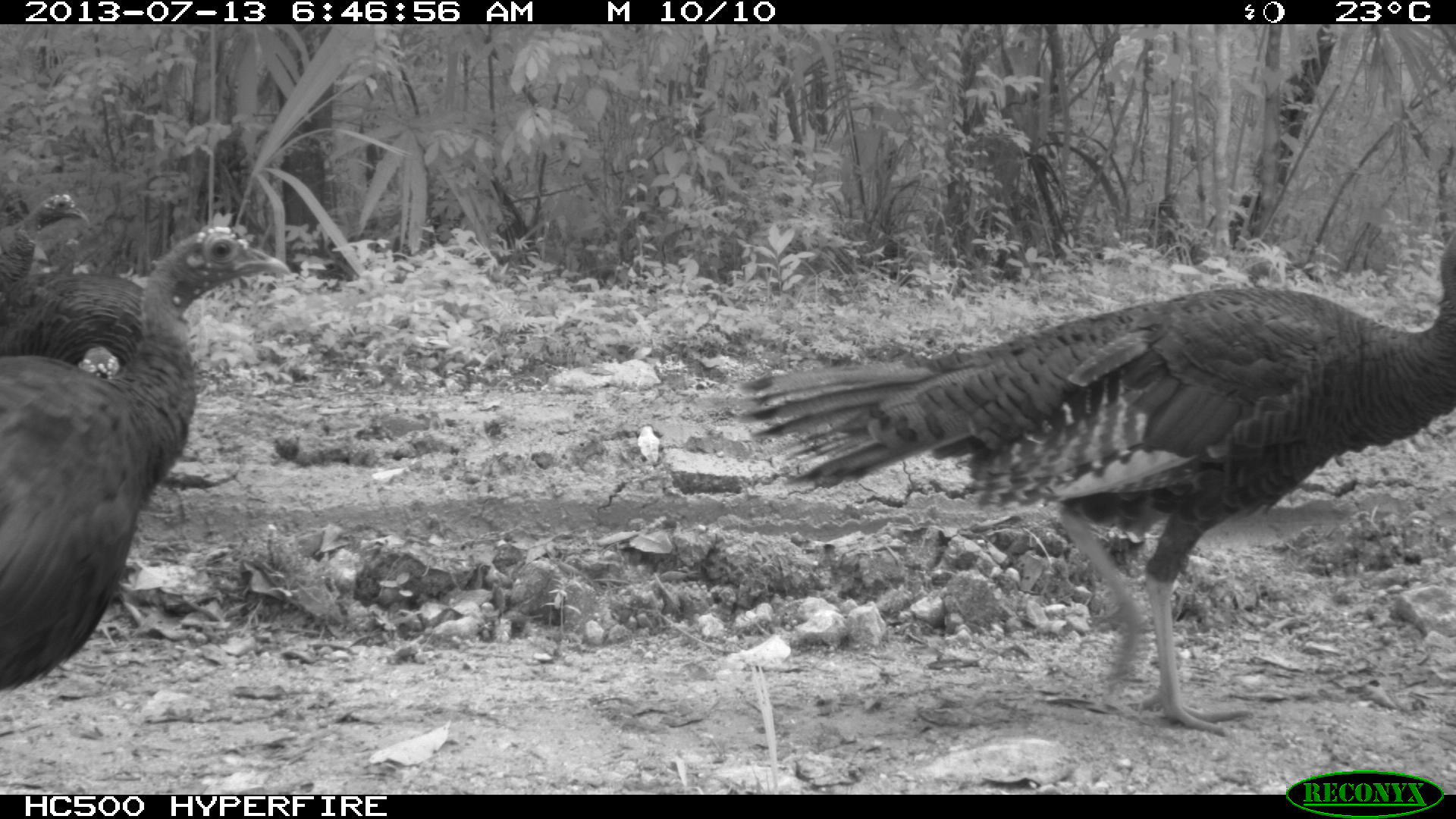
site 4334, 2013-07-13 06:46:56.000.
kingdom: Animalia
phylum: Chordata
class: Aves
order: Galliformes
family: Phasianidae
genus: Meleagris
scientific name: Meleagris ocellata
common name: ocellated turkey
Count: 4.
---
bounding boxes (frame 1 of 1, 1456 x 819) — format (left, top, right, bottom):
meleagris ocellata: (733, 219, 1453, 732); (0, 225, 291, 692); (2, 192, 166, 375)